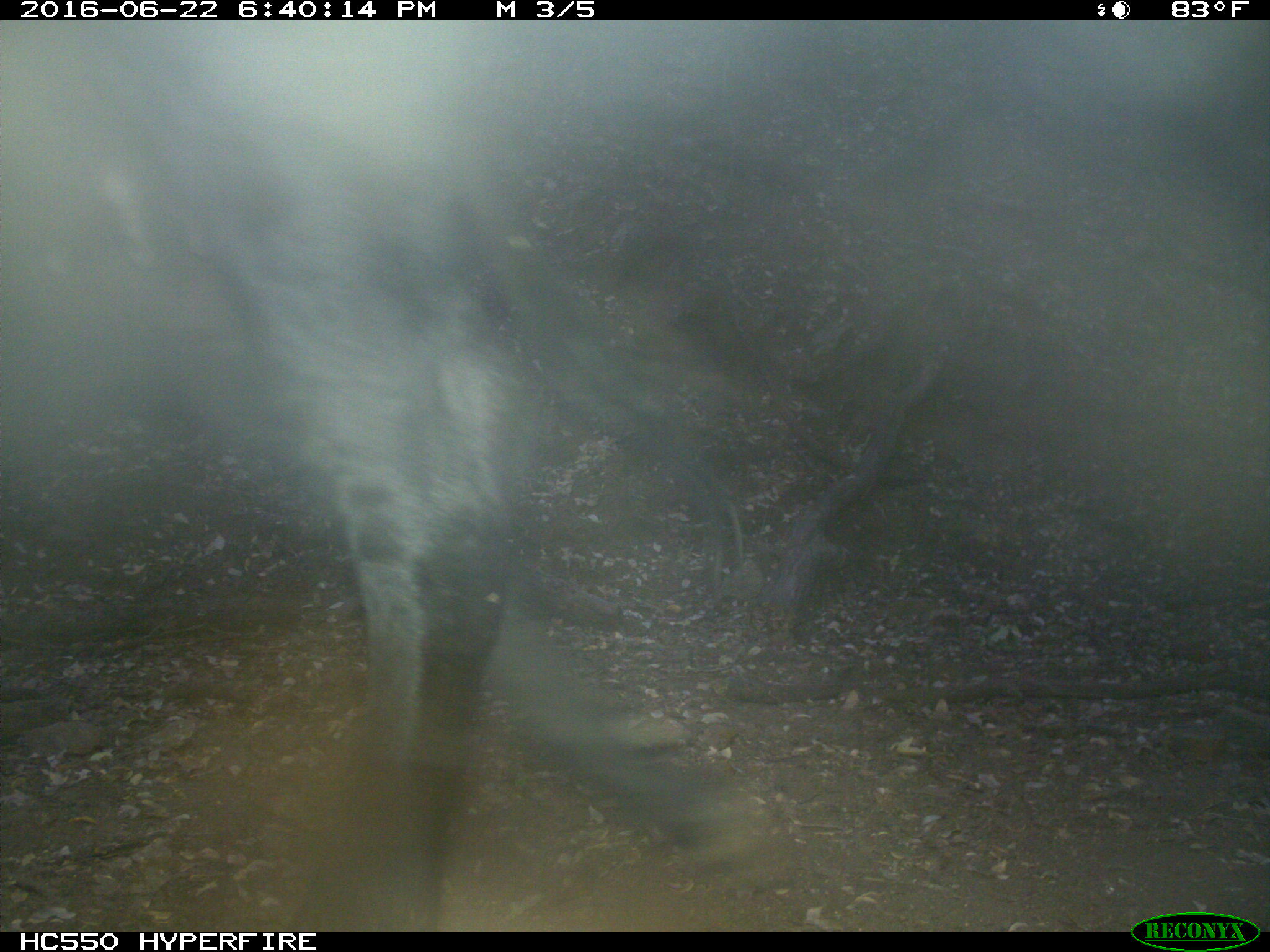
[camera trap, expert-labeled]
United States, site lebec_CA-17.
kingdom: Animalia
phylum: Chordata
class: Mammalia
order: Artiodactyla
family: Bovidae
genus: Bos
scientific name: Bos taurus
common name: domestic cow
Bos taurus (domestic cow).